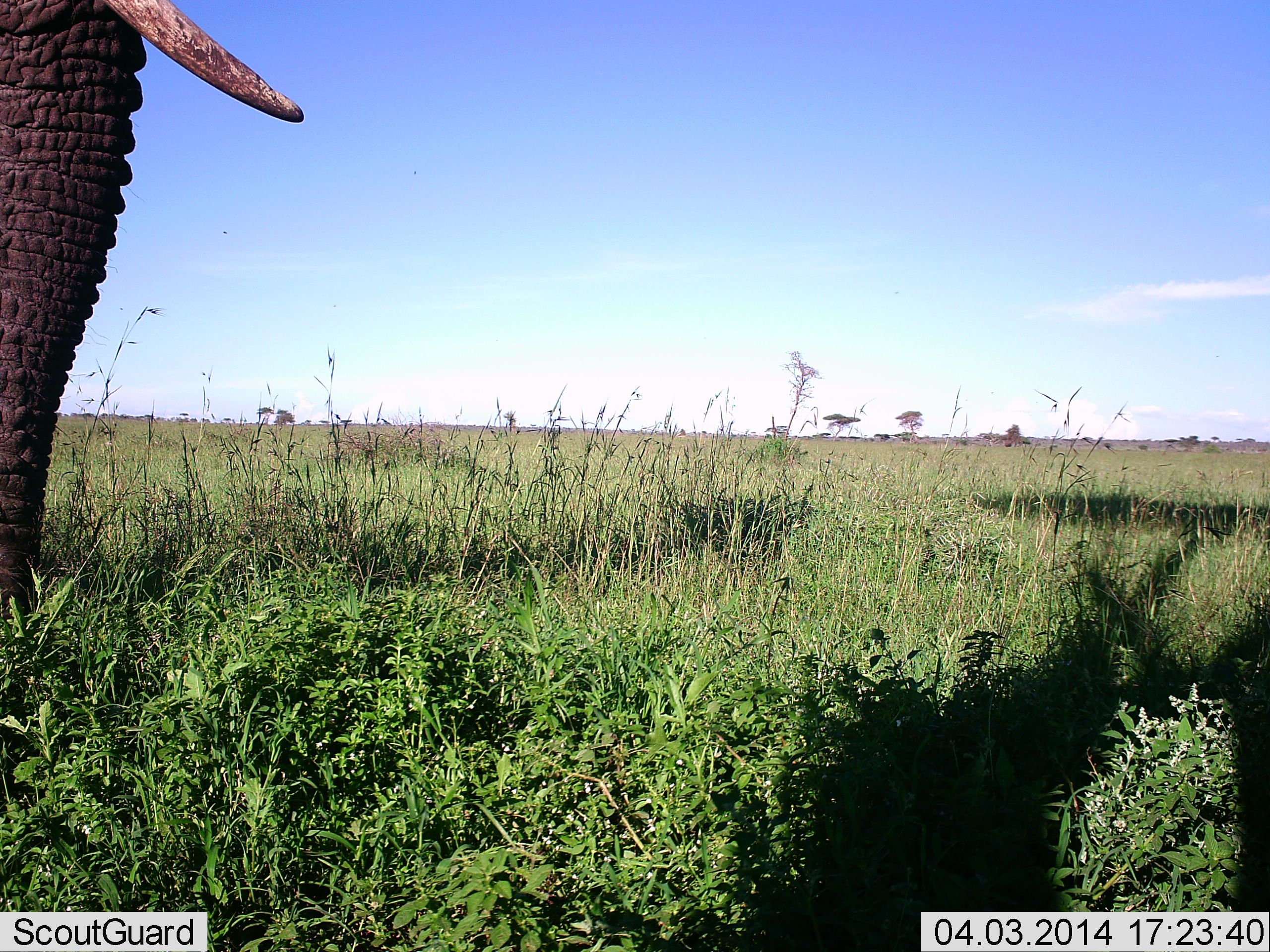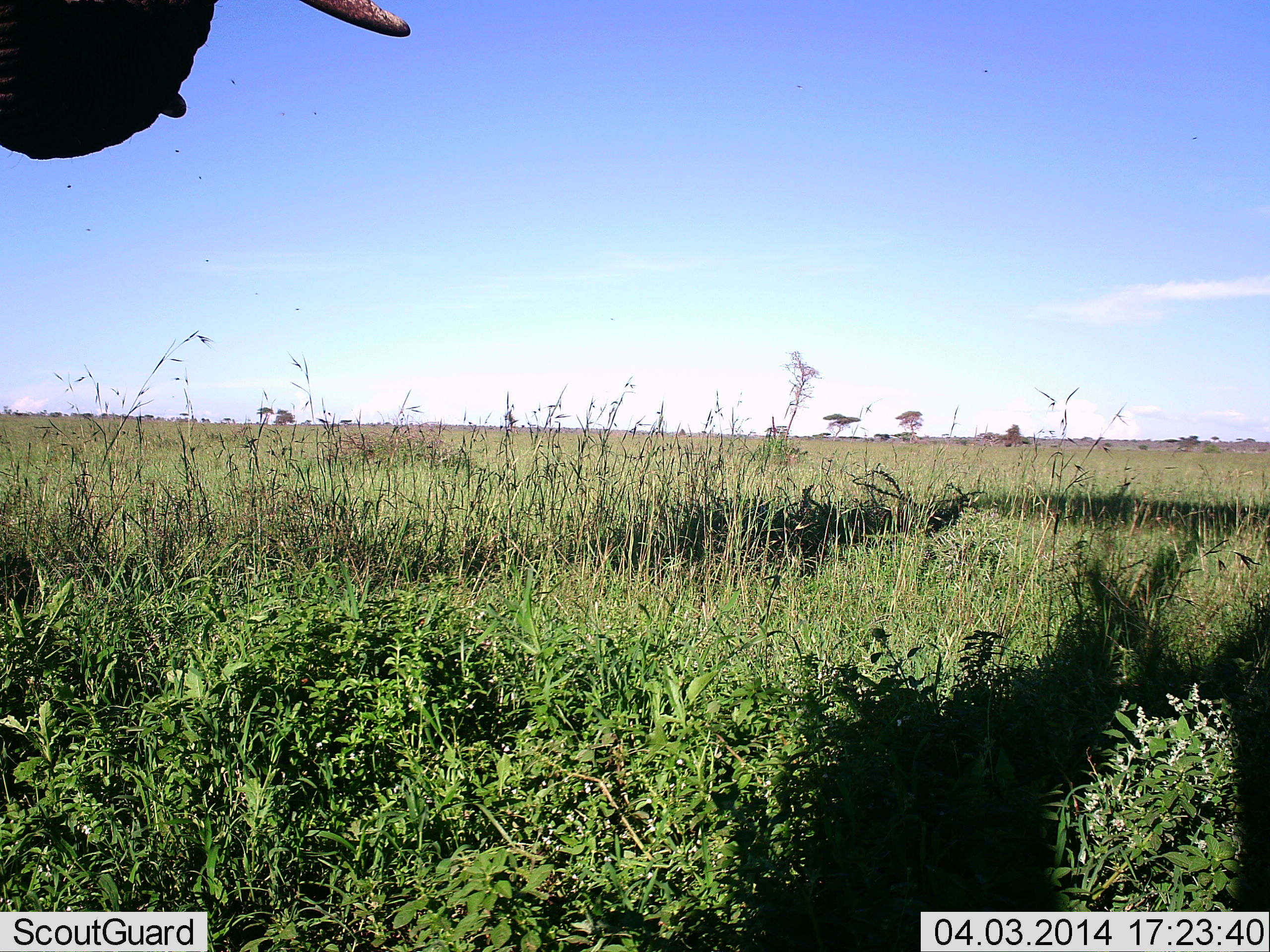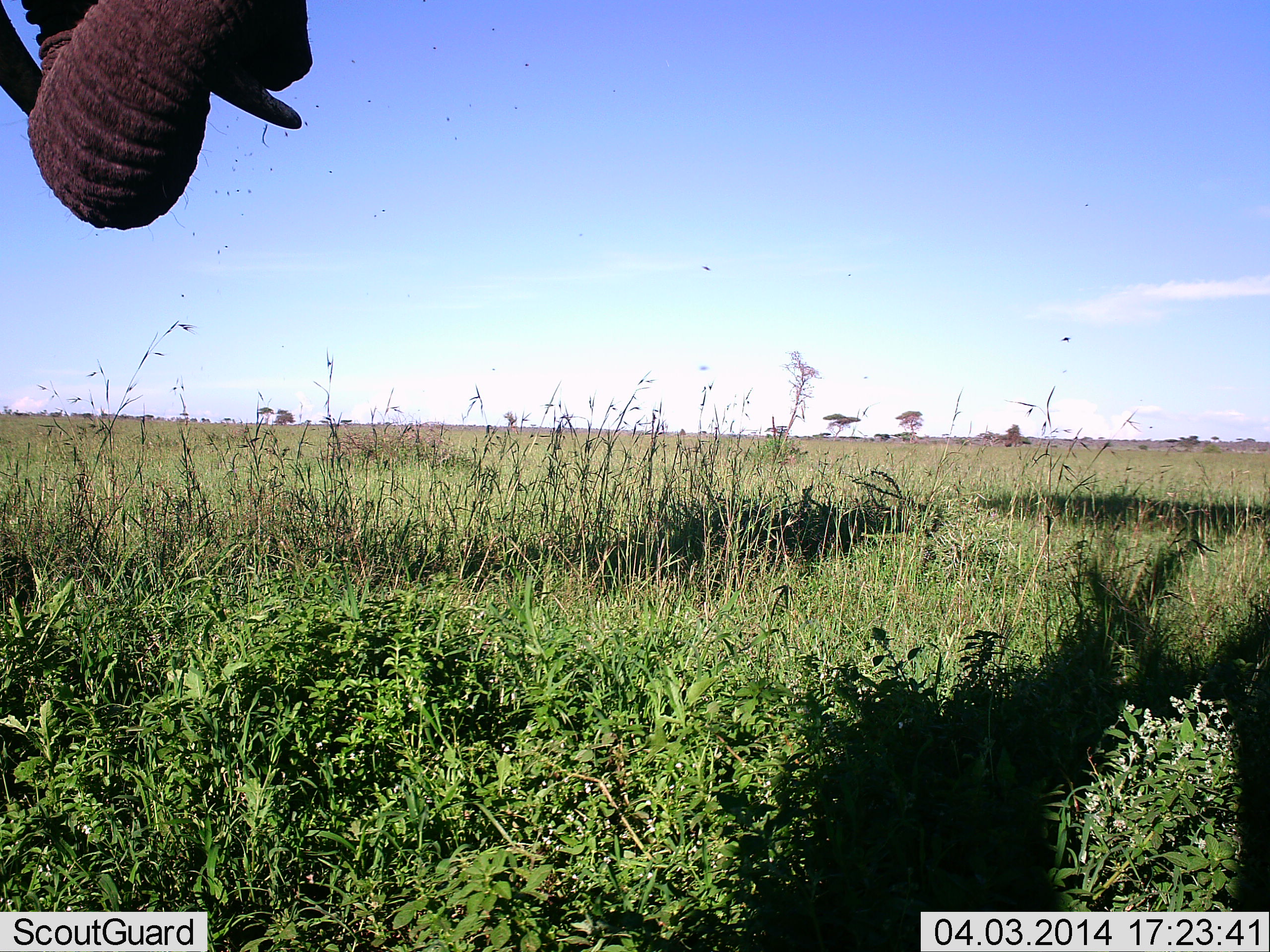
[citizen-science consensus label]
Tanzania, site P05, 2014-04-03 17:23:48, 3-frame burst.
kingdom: Animalia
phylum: Chordata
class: Mammalia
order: Proboscidea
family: Elephantidae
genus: Loxodonta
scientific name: Loxodonta africana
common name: african bush elephant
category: elephant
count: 1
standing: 0%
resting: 0%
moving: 0%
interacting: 0%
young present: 0%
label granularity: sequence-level